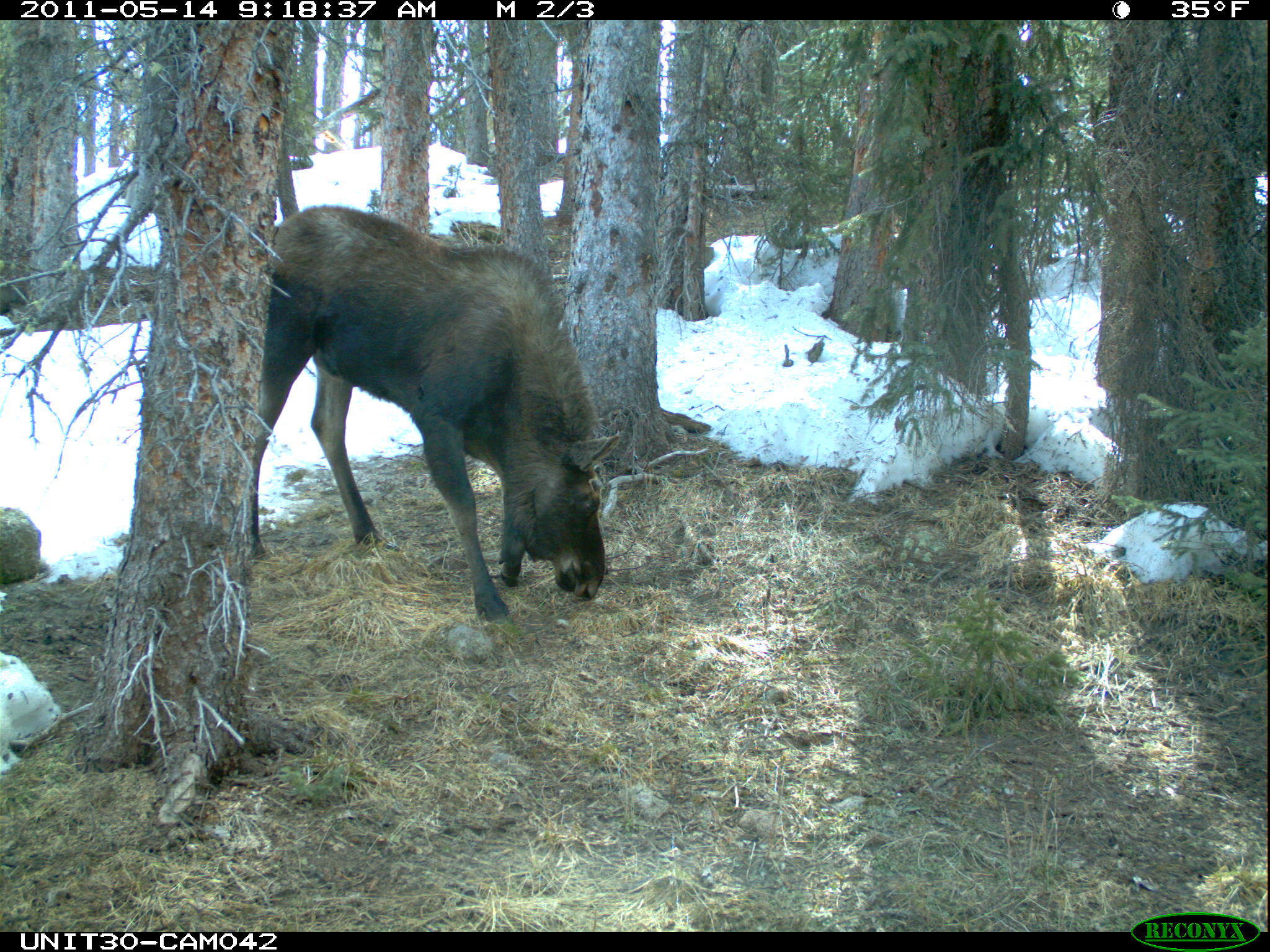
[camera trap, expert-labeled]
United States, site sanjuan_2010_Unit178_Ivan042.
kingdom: Animalia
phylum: Chordata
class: Mammalia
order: Artiodactyla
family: Cervidae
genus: Alces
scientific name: Alces alces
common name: moose